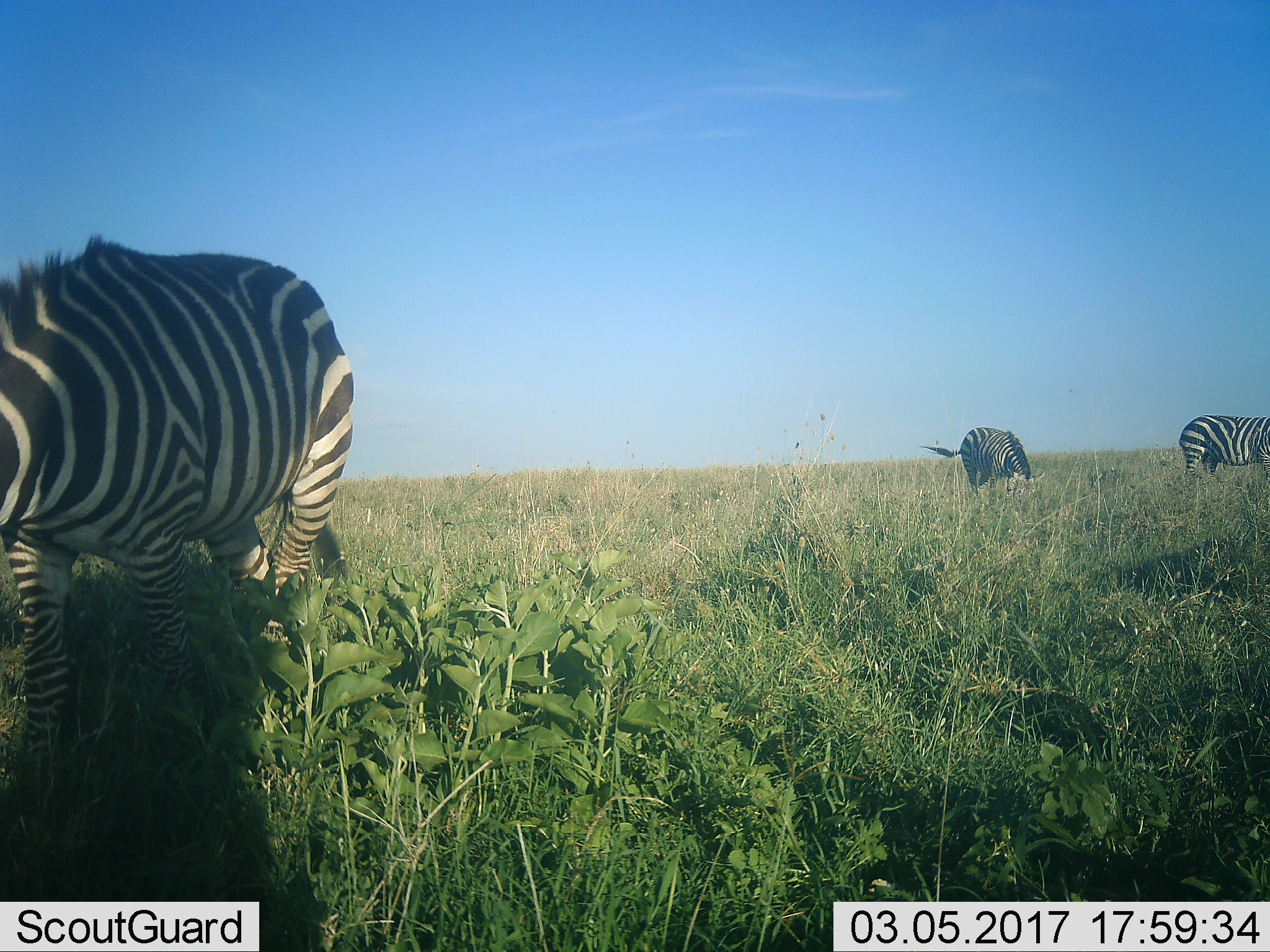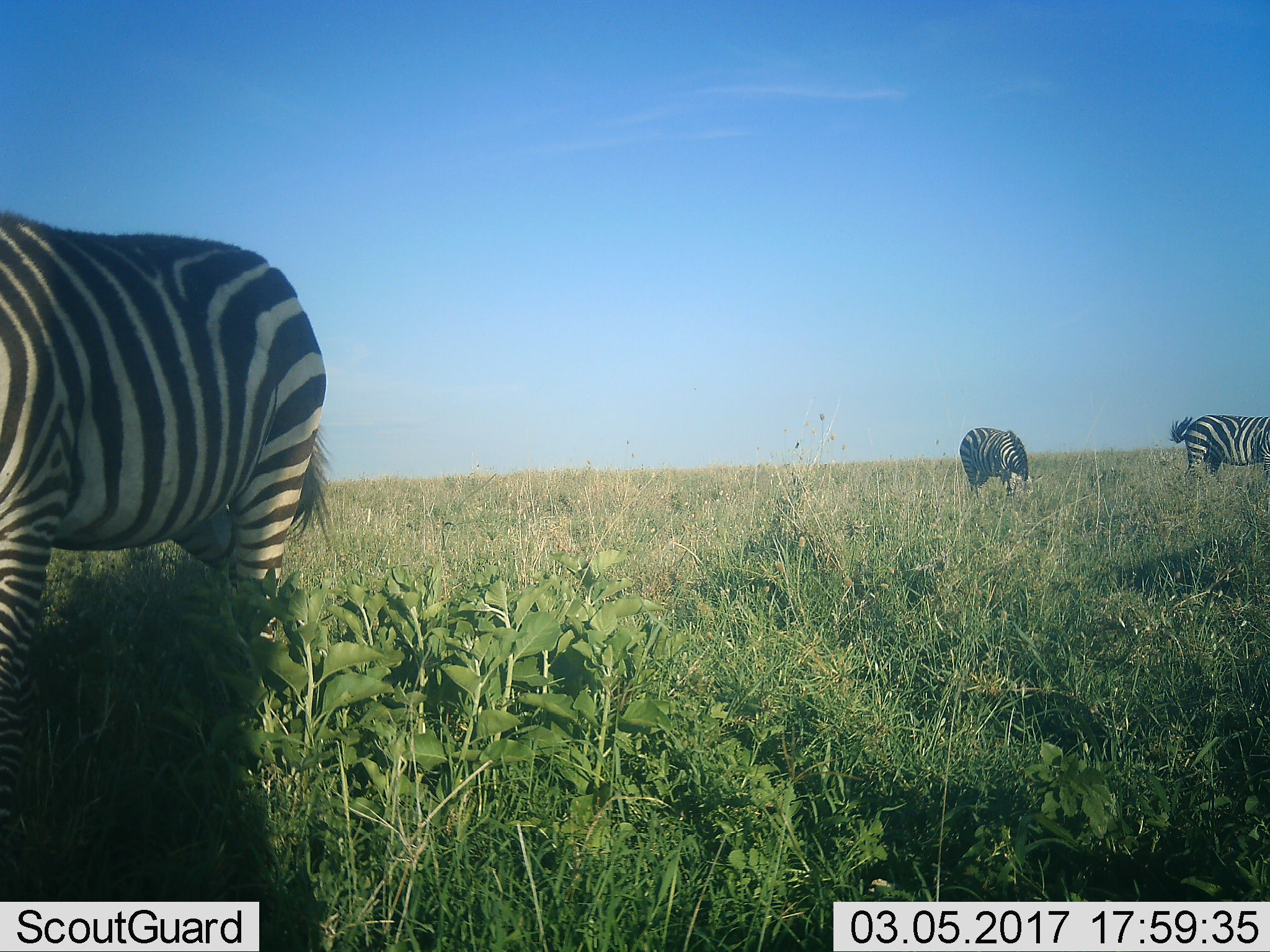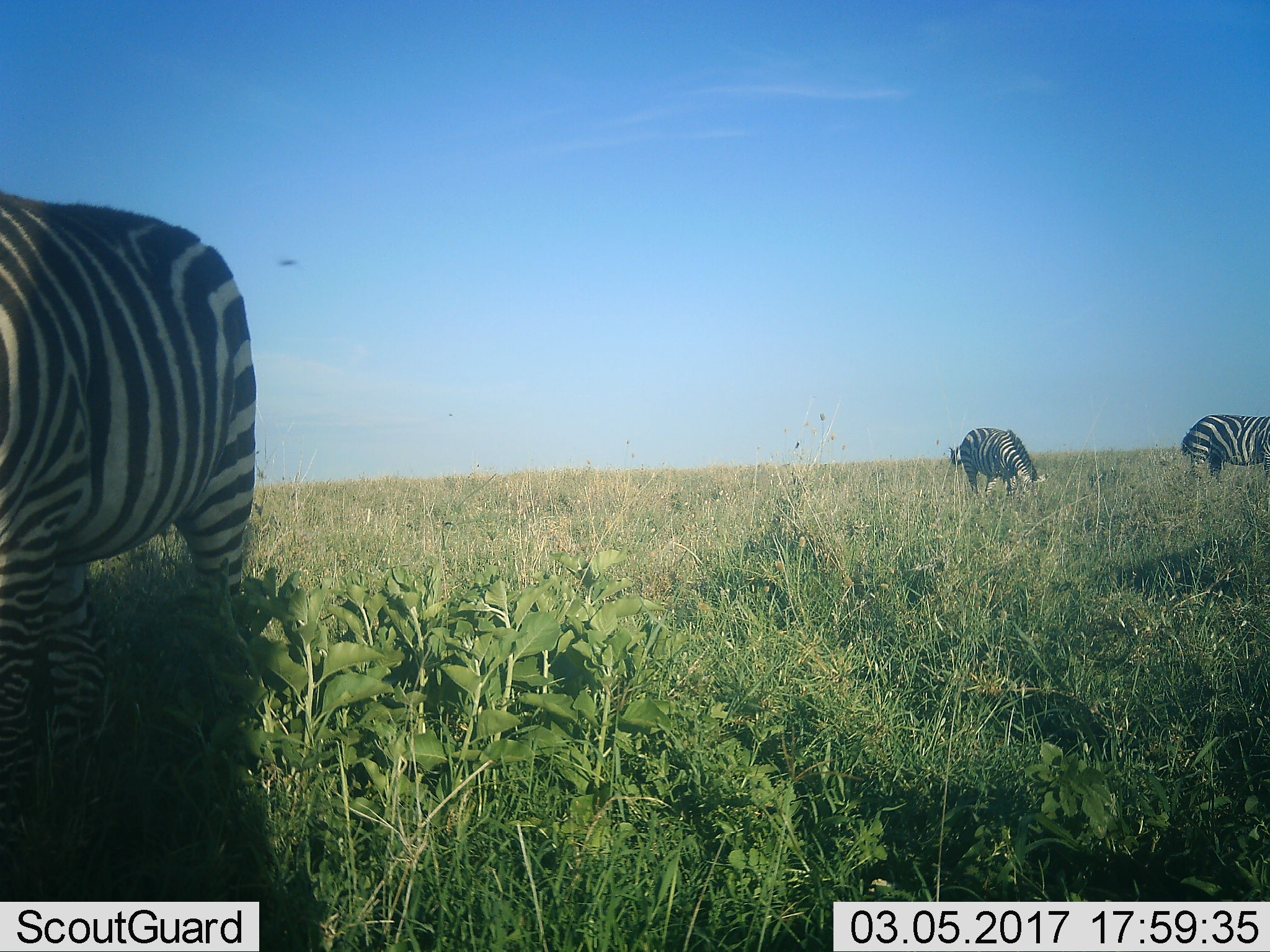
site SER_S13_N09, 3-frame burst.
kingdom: Animalia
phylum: Chordata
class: Mammalia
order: Perissodactyla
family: Equidae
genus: Equus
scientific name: Equus quagga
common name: plains zebra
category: zebraplains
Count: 3.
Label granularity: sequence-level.